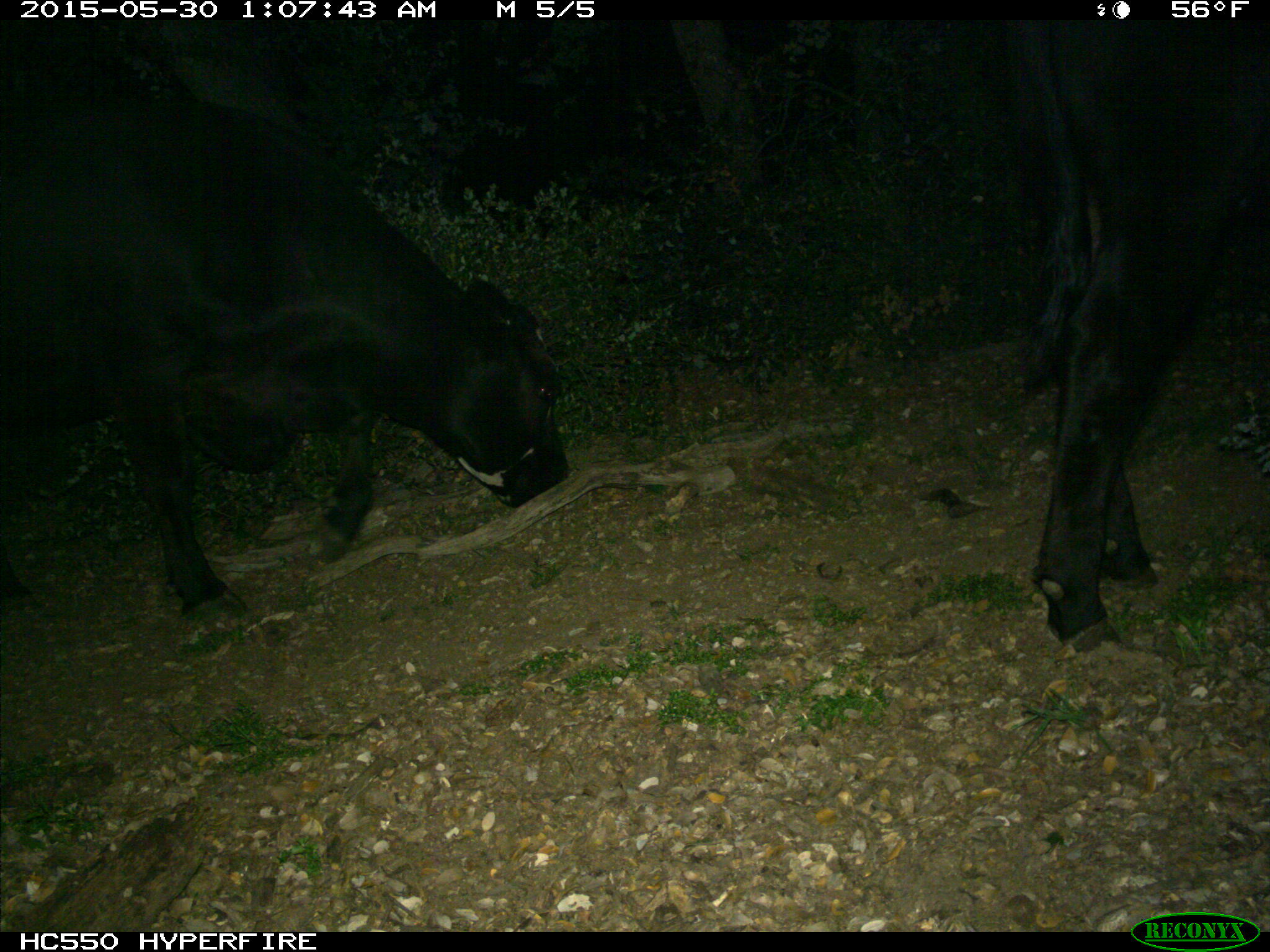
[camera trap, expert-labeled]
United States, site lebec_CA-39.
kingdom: Animalia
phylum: Chordata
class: Mammalia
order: Artiodactyla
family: Bovidae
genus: Bos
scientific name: Bos taurus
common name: domestic cow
Bos taurus (domestic cow).